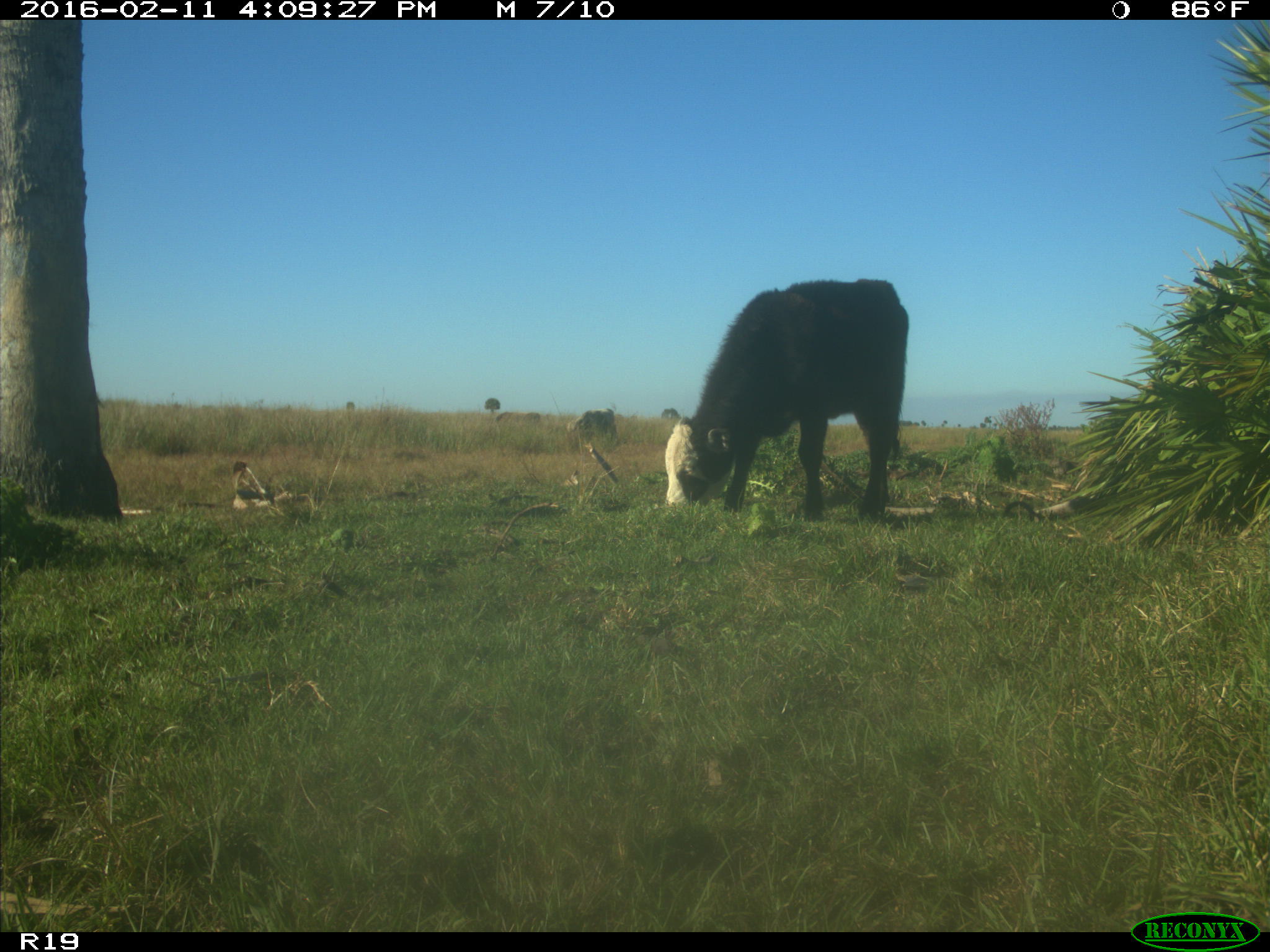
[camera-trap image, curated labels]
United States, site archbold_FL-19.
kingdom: Animalia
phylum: Chordata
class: Mammalia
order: Artiodactyla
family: Bovidae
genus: Bos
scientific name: Bos taurus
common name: domestic cow